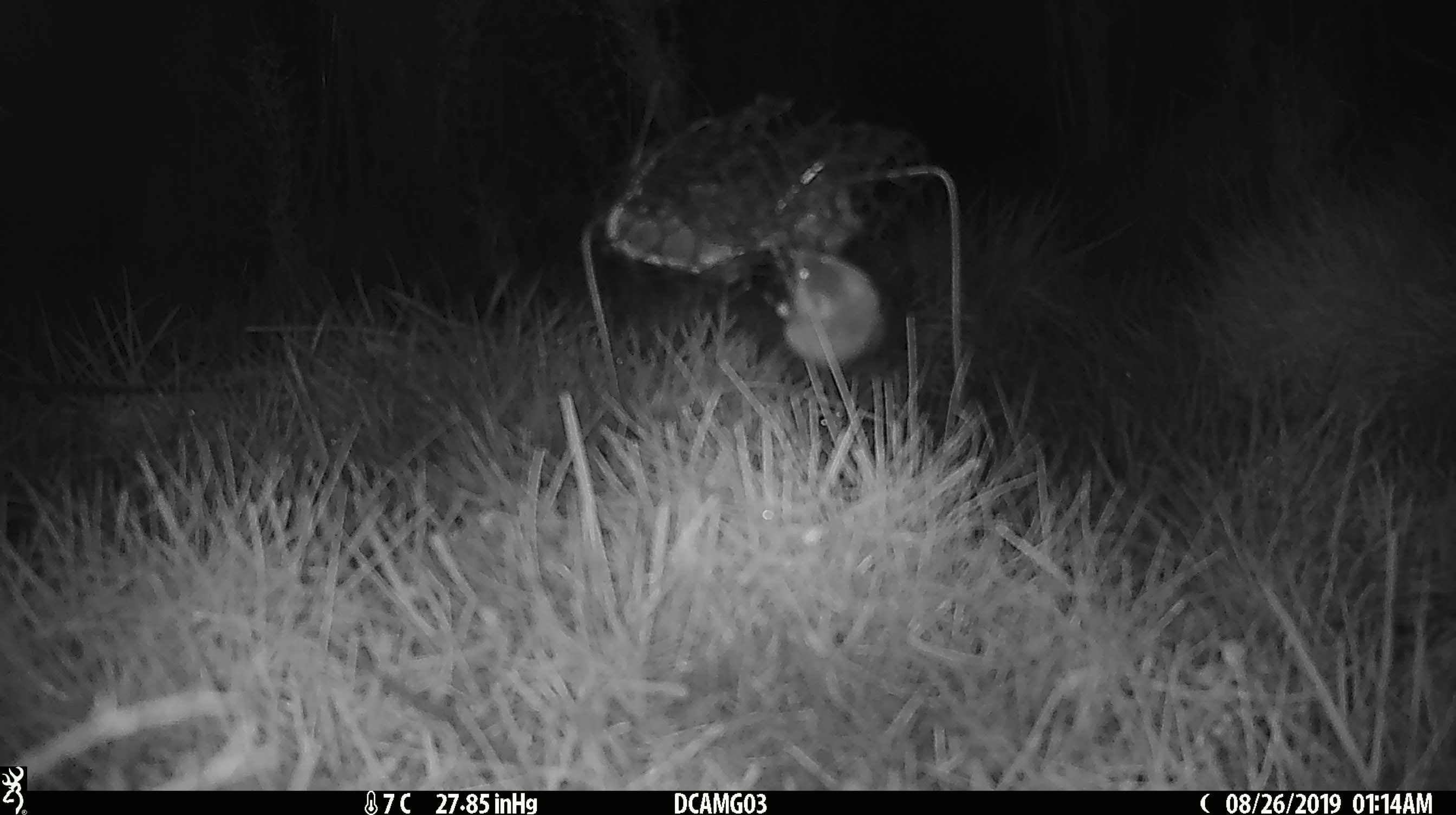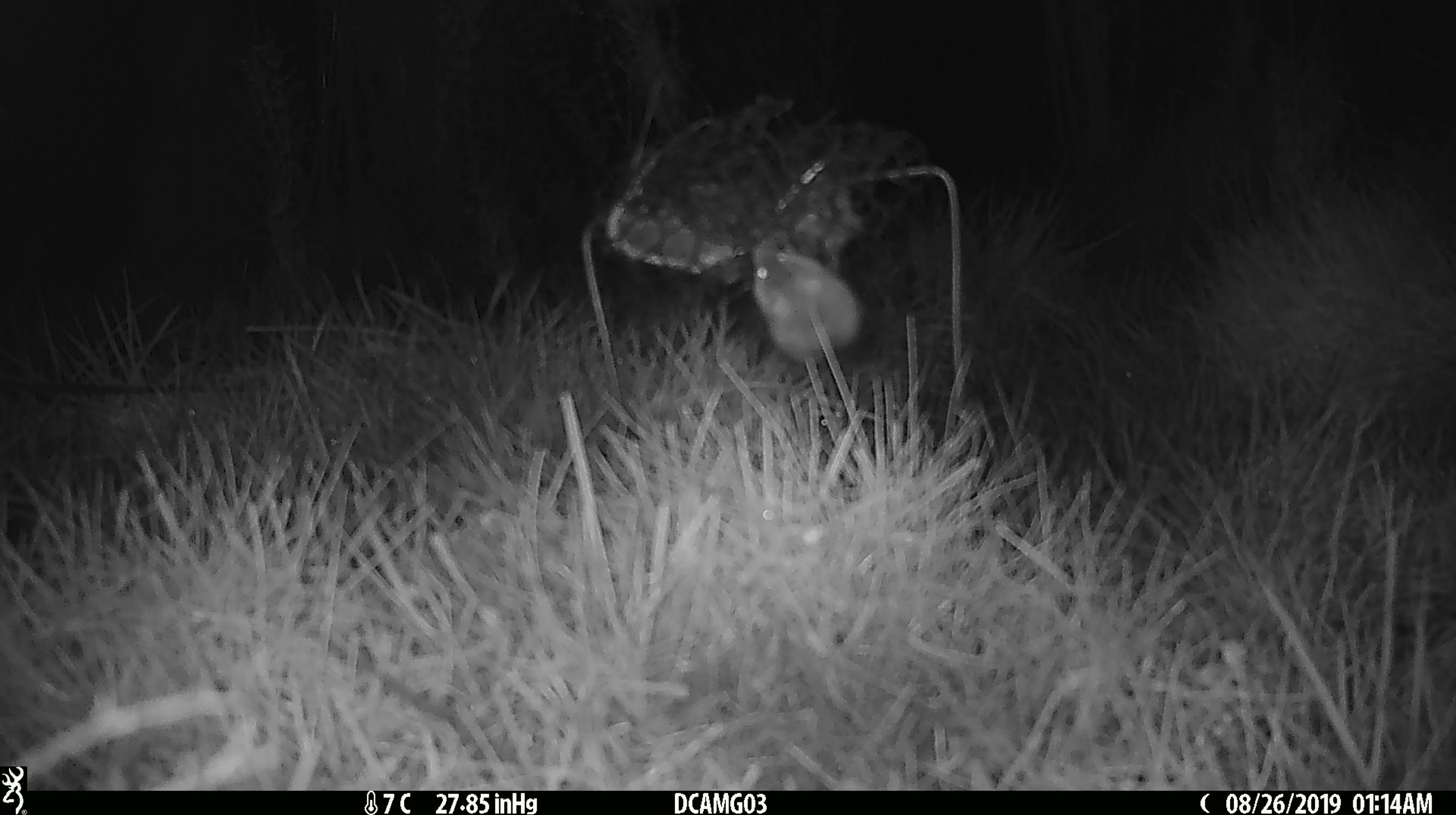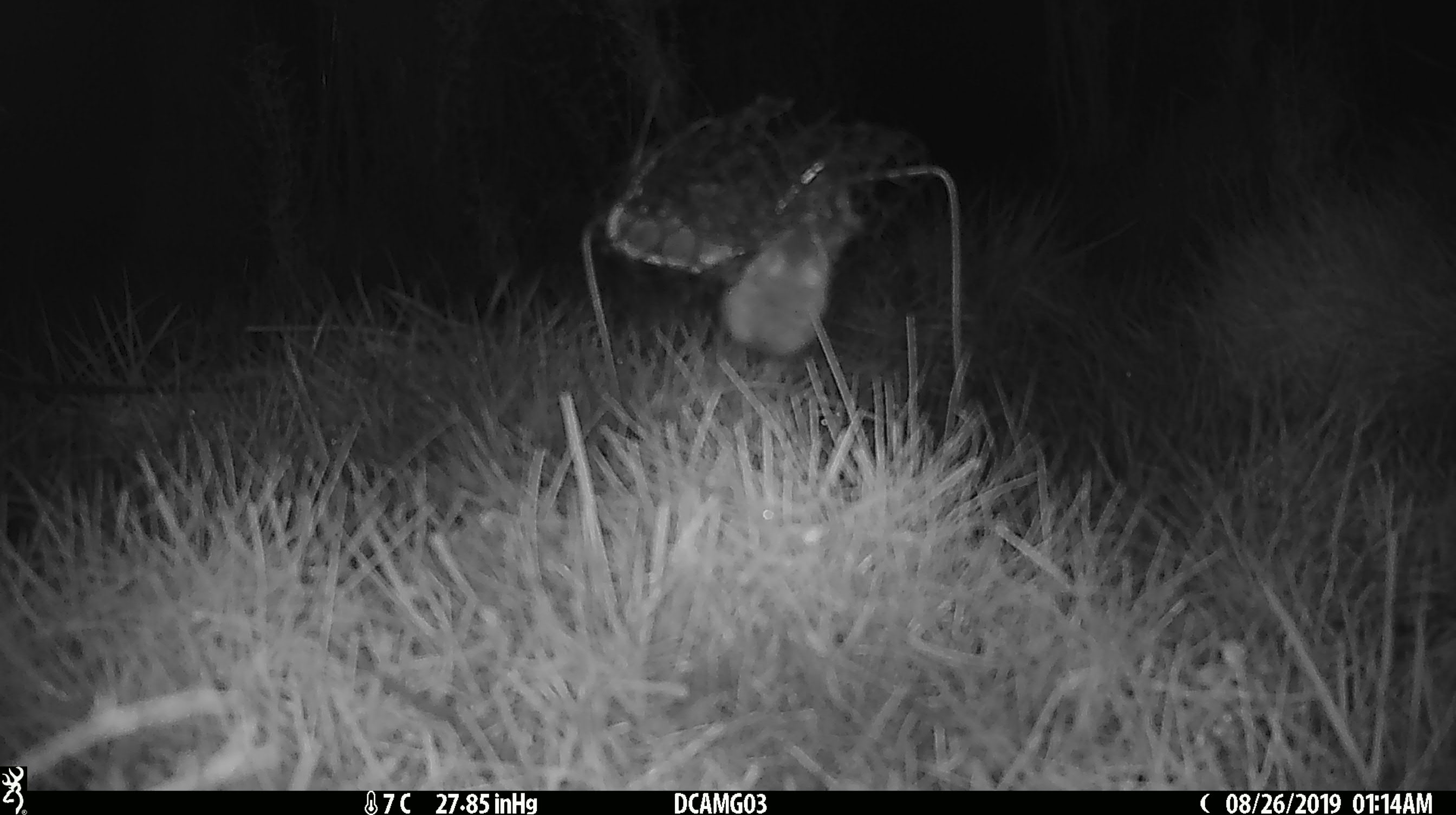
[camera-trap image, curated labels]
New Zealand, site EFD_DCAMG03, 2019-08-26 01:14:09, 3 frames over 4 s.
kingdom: Animalia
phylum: Chordata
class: Mammalia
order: Rodentia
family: Muridae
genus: Mus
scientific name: Mus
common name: mouse